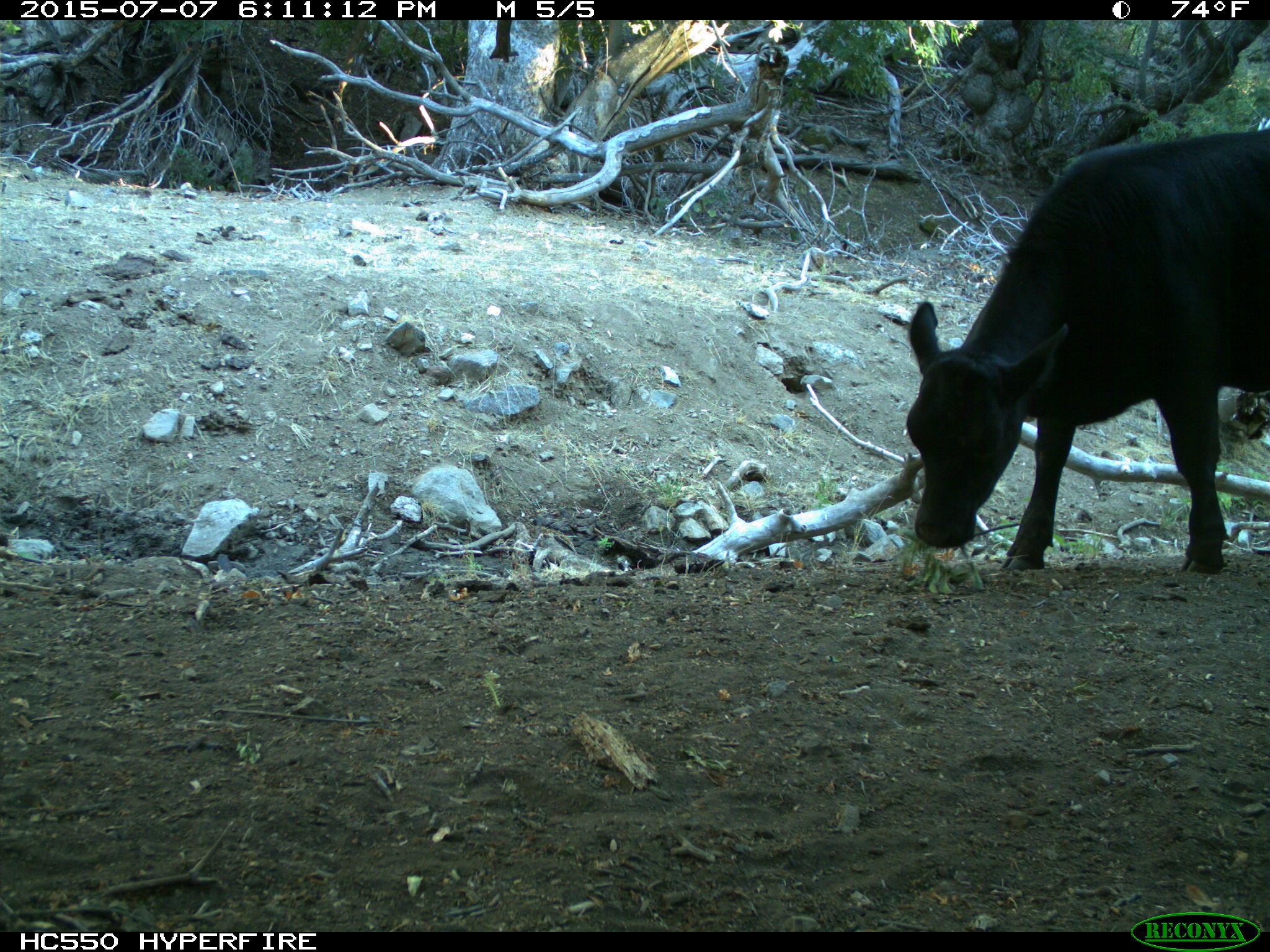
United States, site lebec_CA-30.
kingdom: Animalia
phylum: Chordata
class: Mammalia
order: Artiodactyla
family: Bovidae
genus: Bos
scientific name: Bos taurus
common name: domestic cow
Bos taurus (domestic cow).